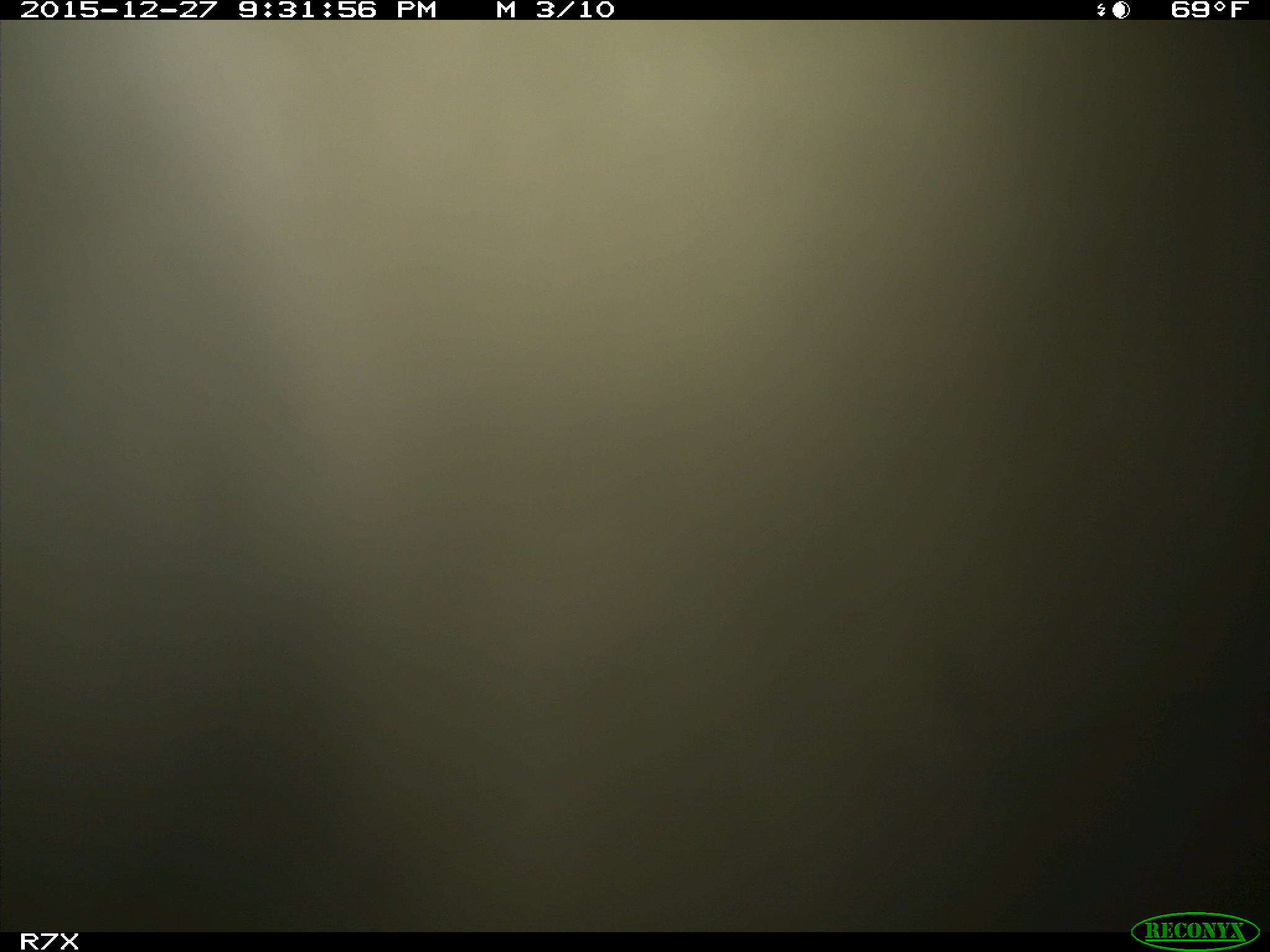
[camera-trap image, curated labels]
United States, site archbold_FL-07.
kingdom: Animalia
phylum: Chordata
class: Mammalia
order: Artiodactyla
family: Bovidae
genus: Bos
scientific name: Bos taurus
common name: domestic cow